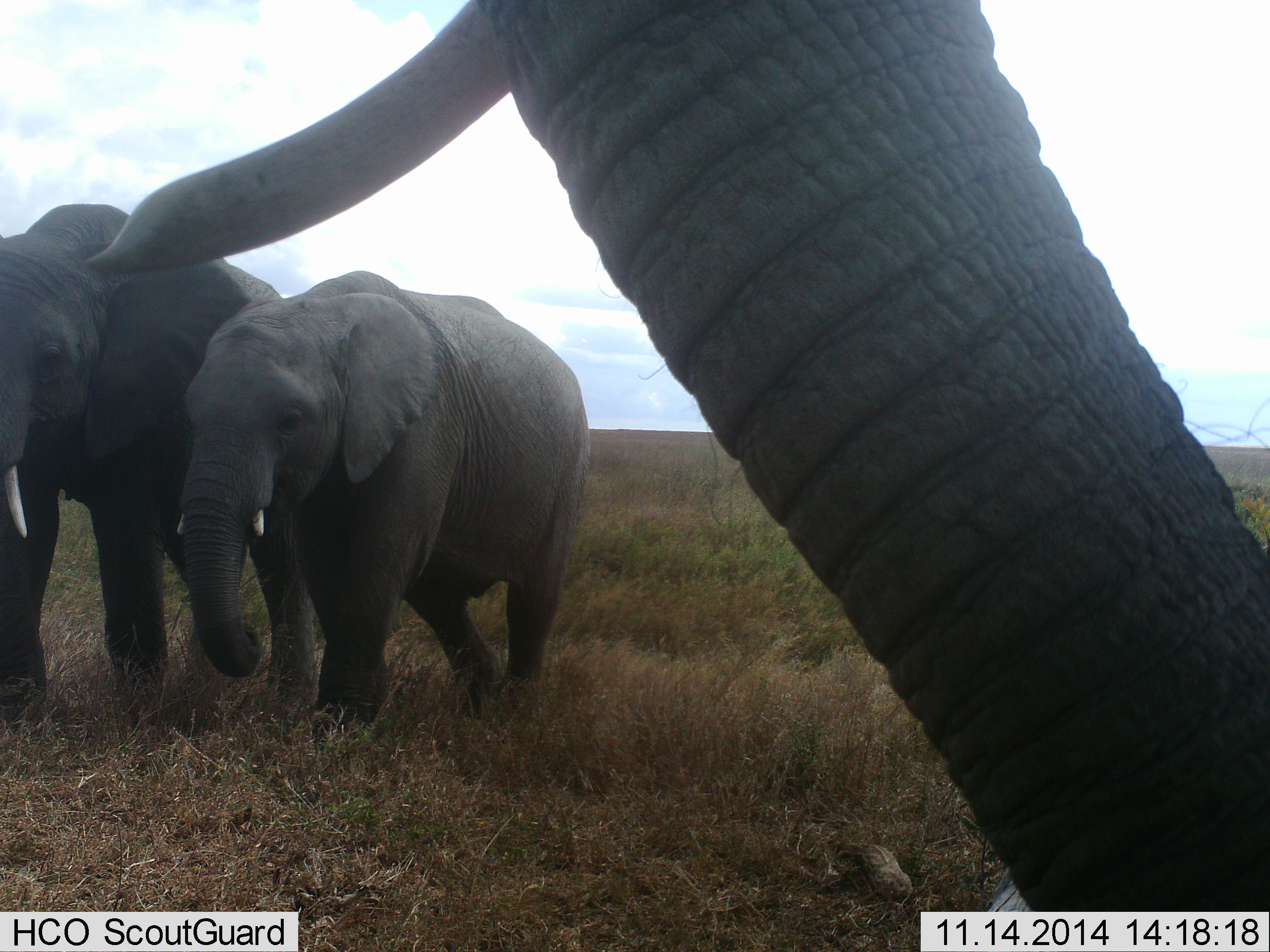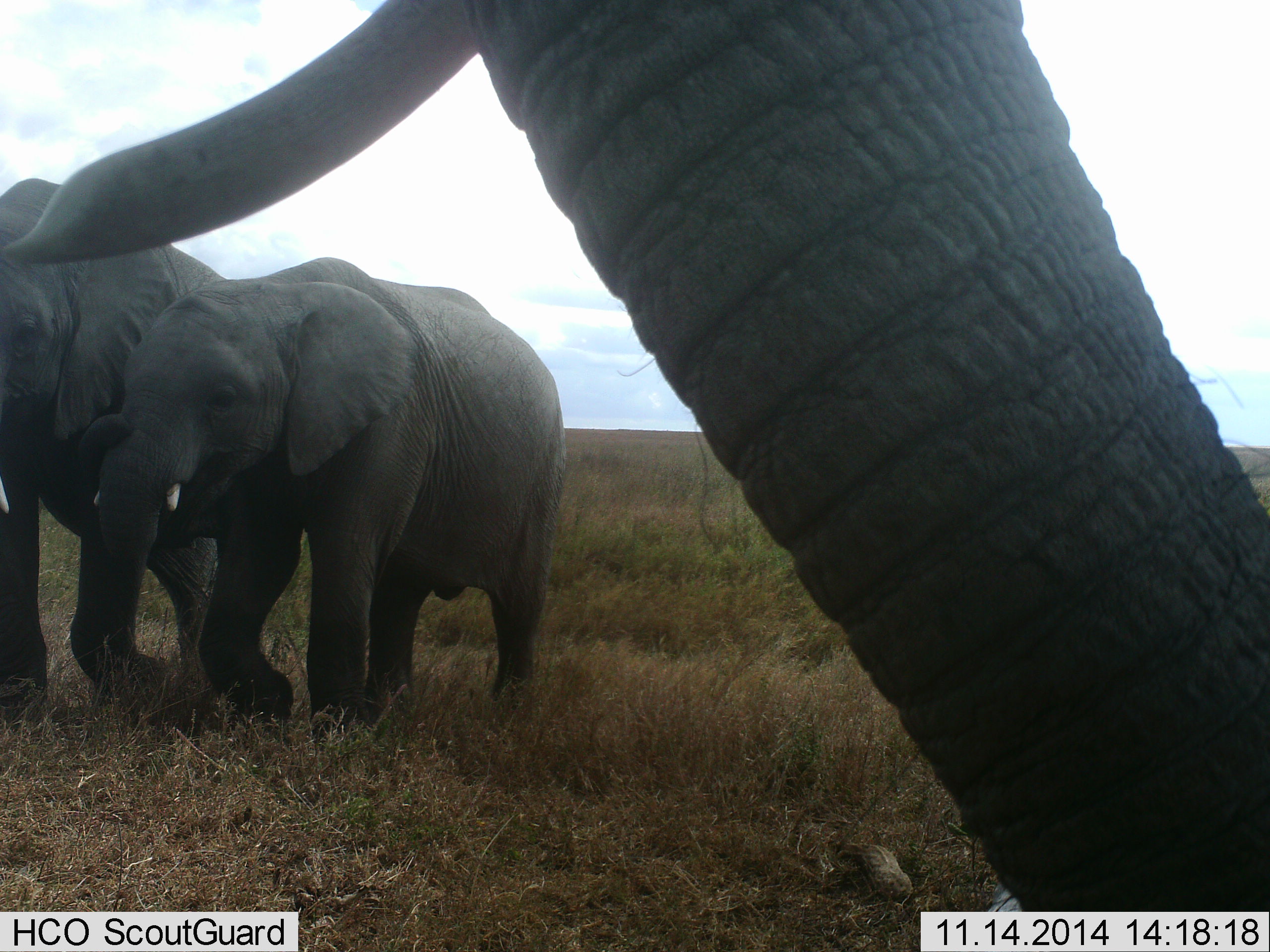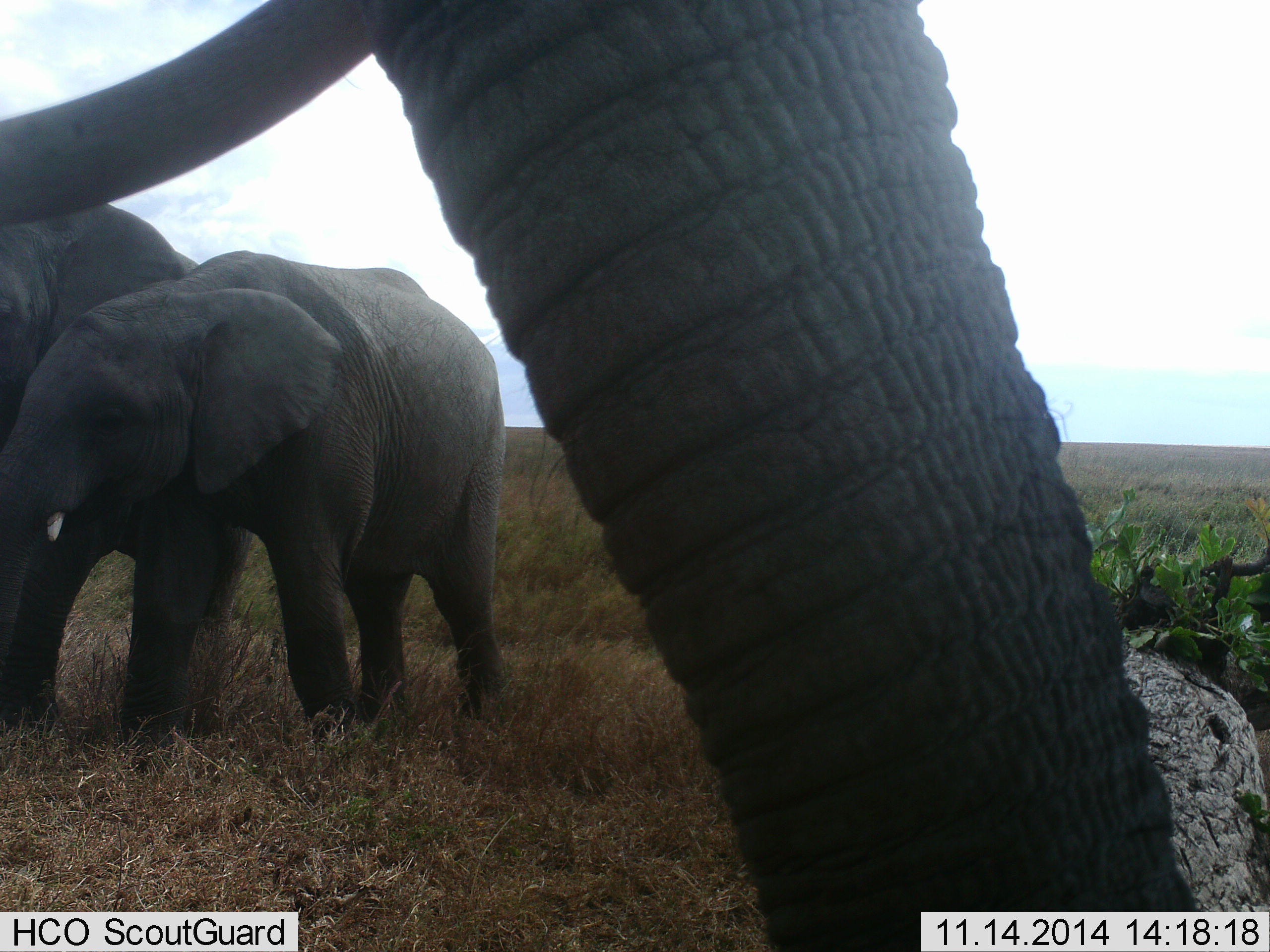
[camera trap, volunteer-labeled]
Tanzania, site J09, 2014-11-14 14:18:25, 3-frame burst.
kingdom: Animalia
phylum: Chordata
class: Mammalia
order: Proboscidea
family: Elephantidae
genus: Loxodonta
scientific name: Loxodonta africana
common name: african bush elephant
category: elephant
Elephant (african bush elephant) (Loxodonta africana), count 3. Behavior (volunteer vote fractions): standing 30%, resting 0%, moving 90%, interacting 0%. Young present (vote fraction): 20%. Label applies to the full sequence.